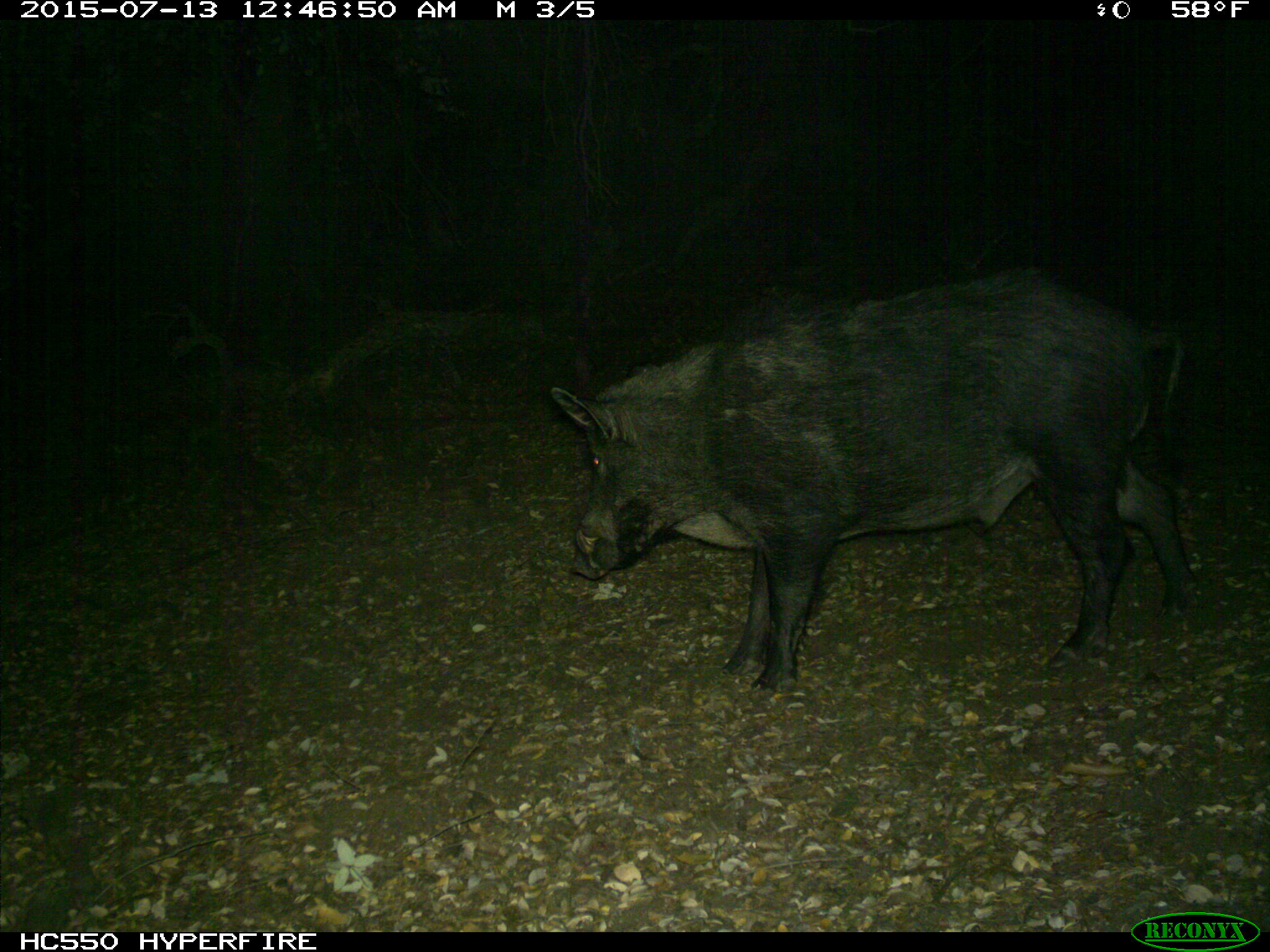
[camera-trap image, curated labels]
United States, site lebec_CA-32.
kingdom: Animalia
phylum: Chordata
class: Mammalia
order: Artiodactyla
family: Suidae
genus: Sus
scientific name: Sus scrofa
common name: wild boar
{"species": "Sus scrofa (wild boar)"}